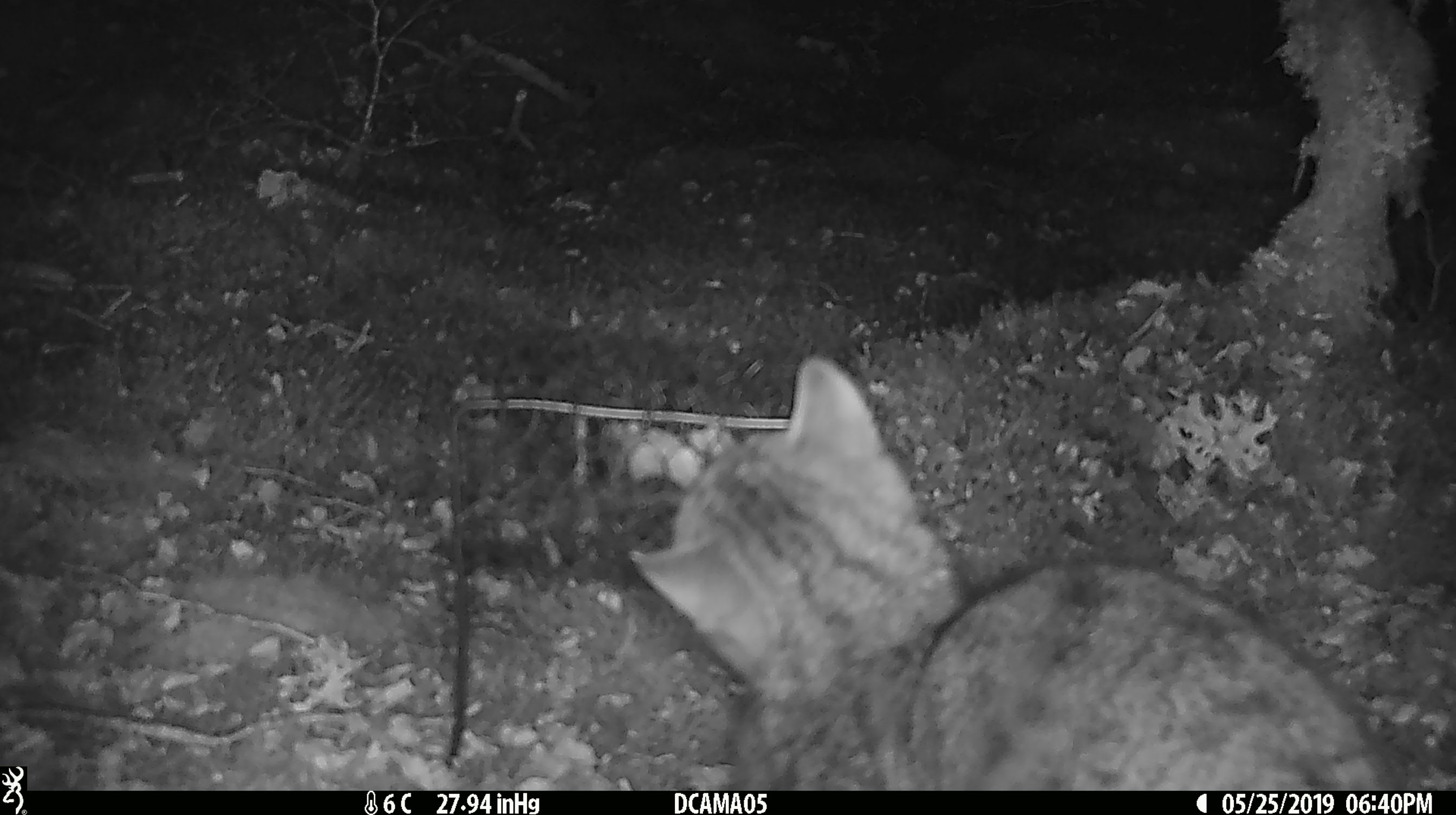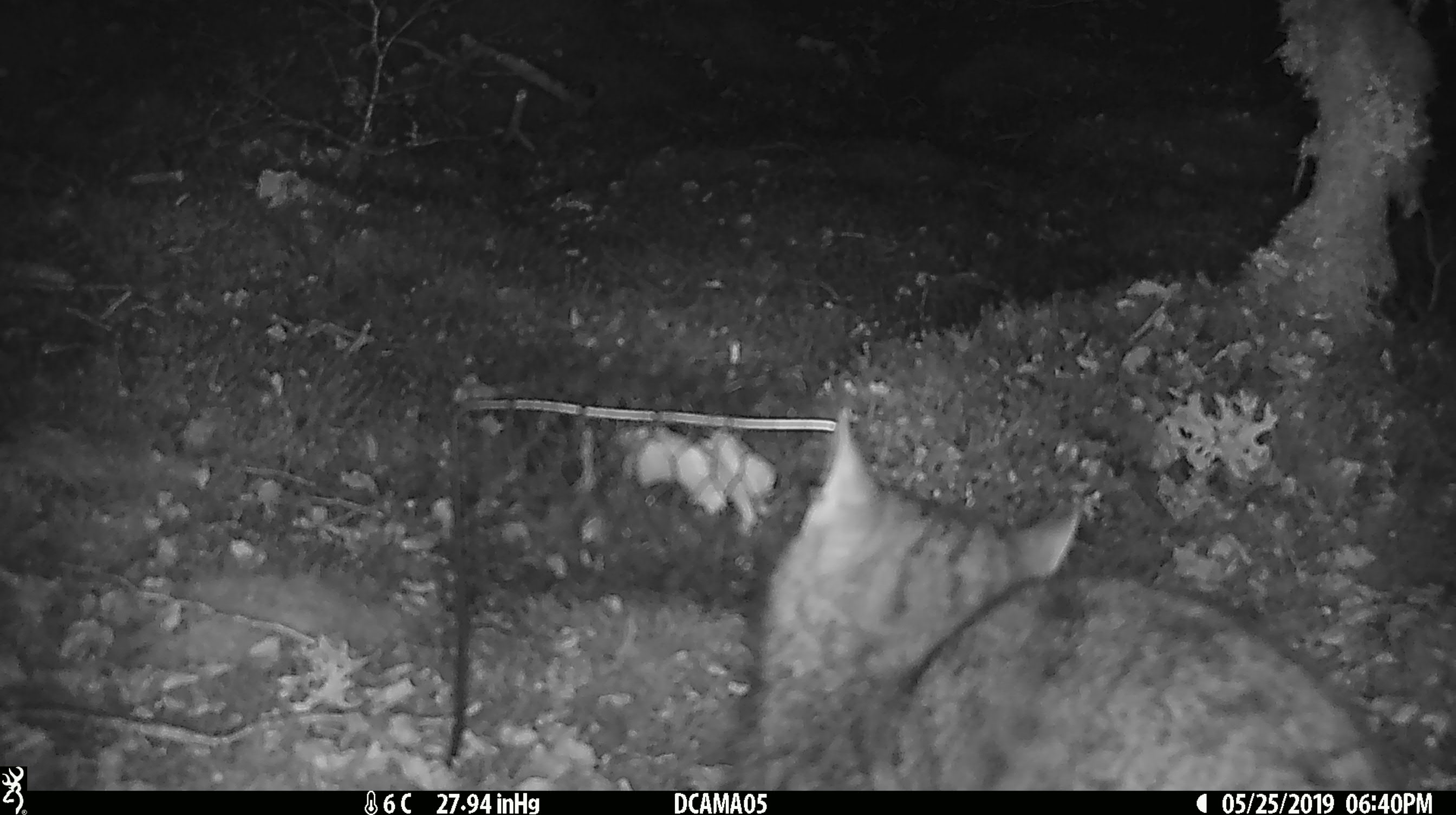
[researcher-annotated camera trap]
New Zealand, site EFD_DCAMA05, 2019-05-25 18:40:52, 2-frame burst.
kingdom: Animalia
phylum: Chordata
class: Mammalia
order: Carnivora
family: Felidae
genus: Felis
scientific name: Felis catus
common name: domestic cat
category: cat